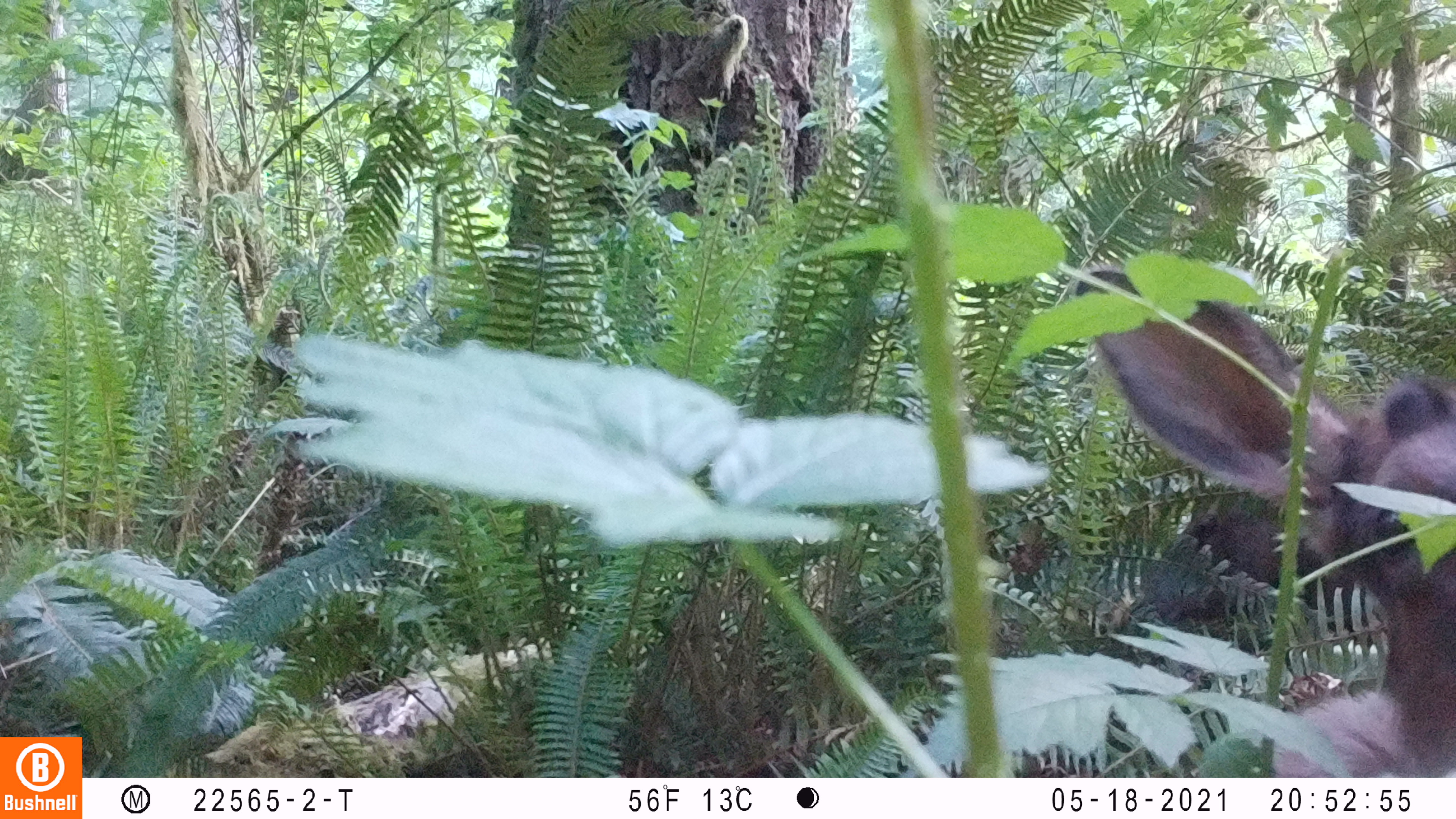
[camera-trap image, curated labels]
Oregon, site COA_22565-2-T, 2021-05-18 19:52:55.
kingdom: Animalia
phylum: Chordata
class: Mammalia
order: Artiodactyla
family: Cervidae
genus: Cervus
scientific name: Cervus canadensis roosevelti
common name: roosevelt elk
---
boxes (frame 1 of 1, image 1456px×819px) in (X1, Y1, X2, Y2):
roosevelt elk: (1070, 263, 1450, 696)